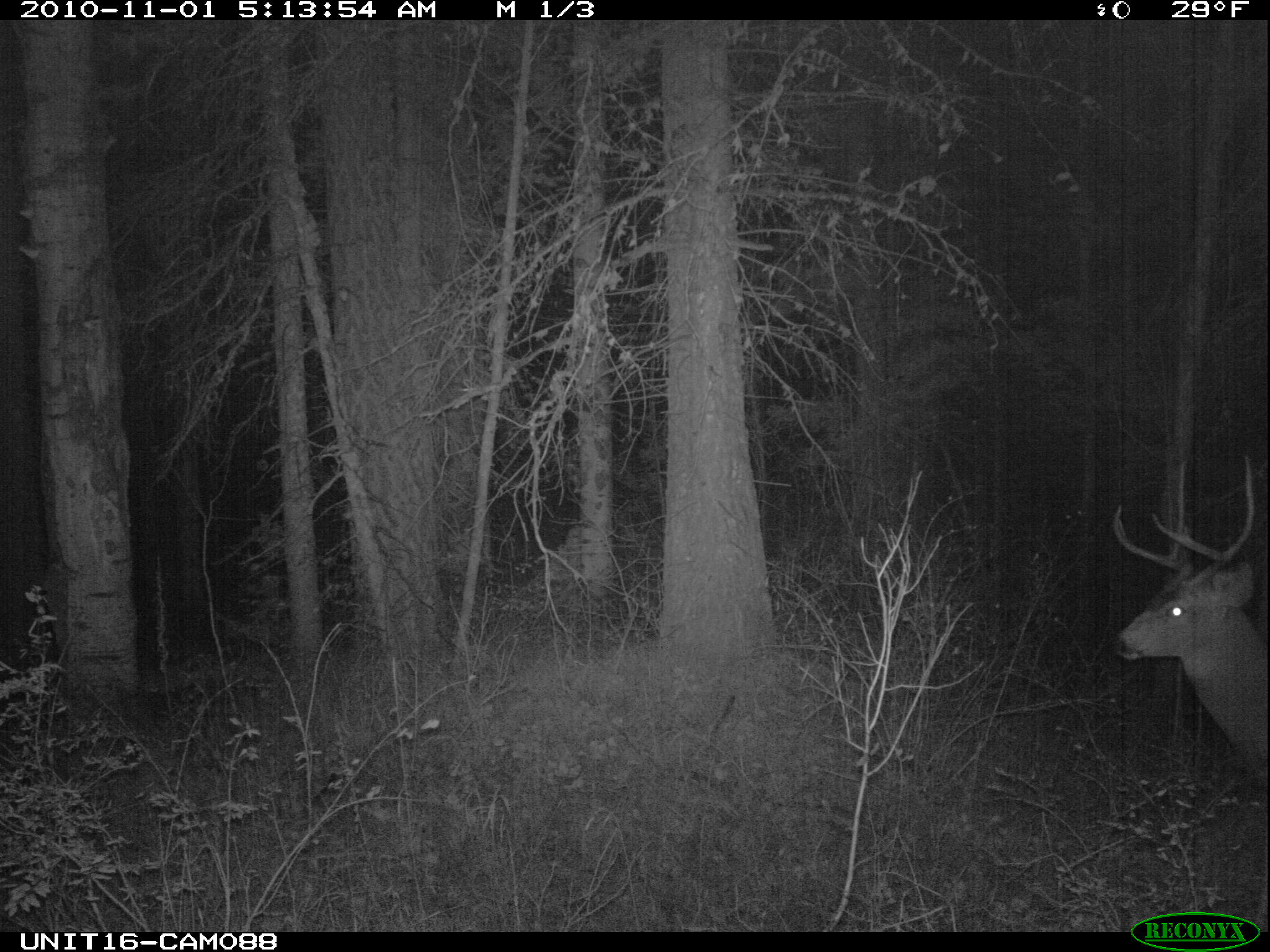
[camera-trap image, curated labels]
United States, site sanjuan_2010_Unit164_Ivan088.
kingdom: Animalia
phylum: Chordata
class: Mammalia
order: Artiodactyla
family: Cervidae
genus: Odocoileus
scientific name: Odocoileus hemionus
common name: mule deer